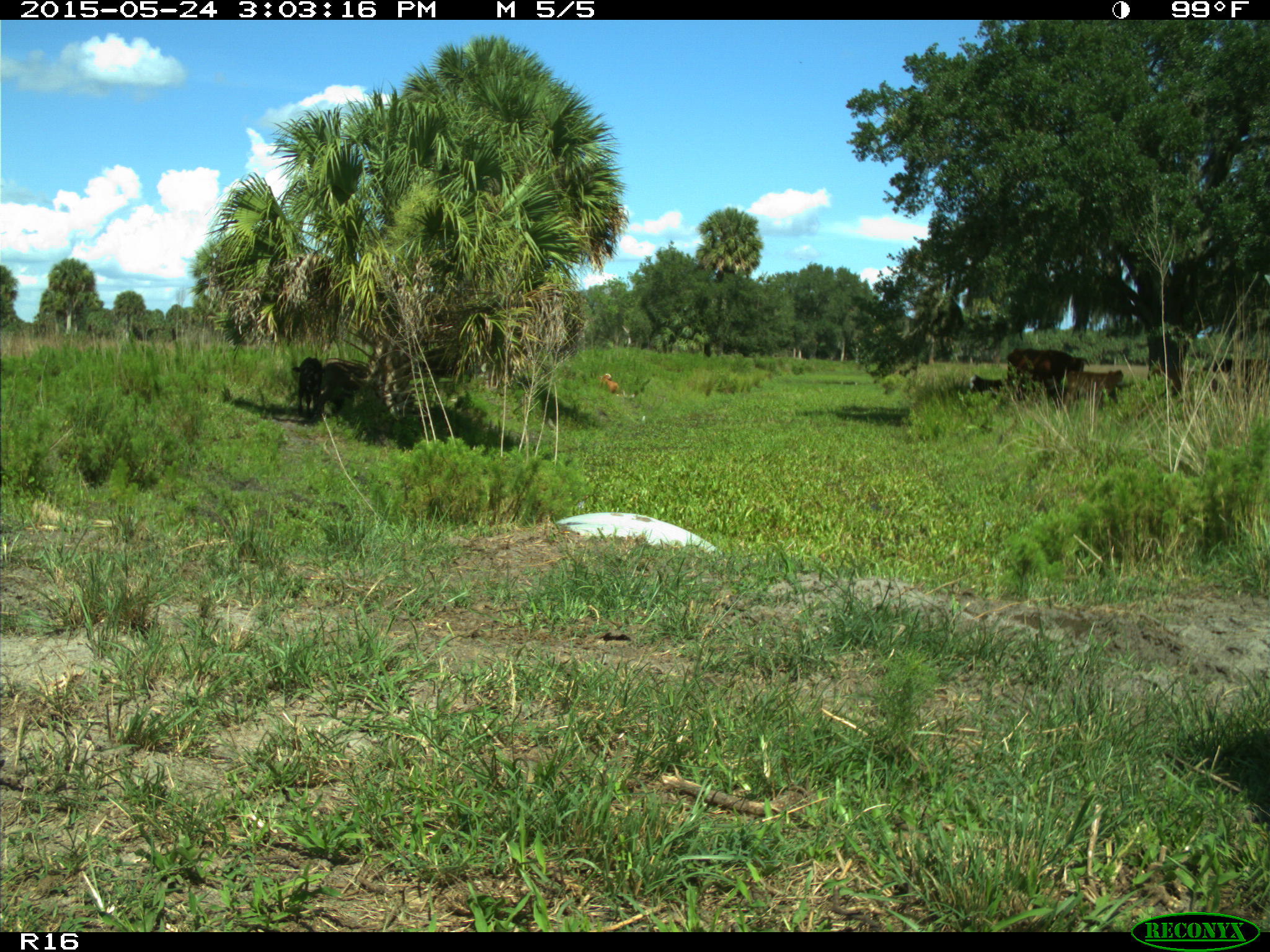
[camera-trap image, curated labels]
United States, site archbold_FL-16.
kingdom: Animalia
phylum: Chordata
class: Mammalia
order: Artiodactyla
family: Bovidae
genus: Bos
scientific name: Bos taurus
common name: domestic cow